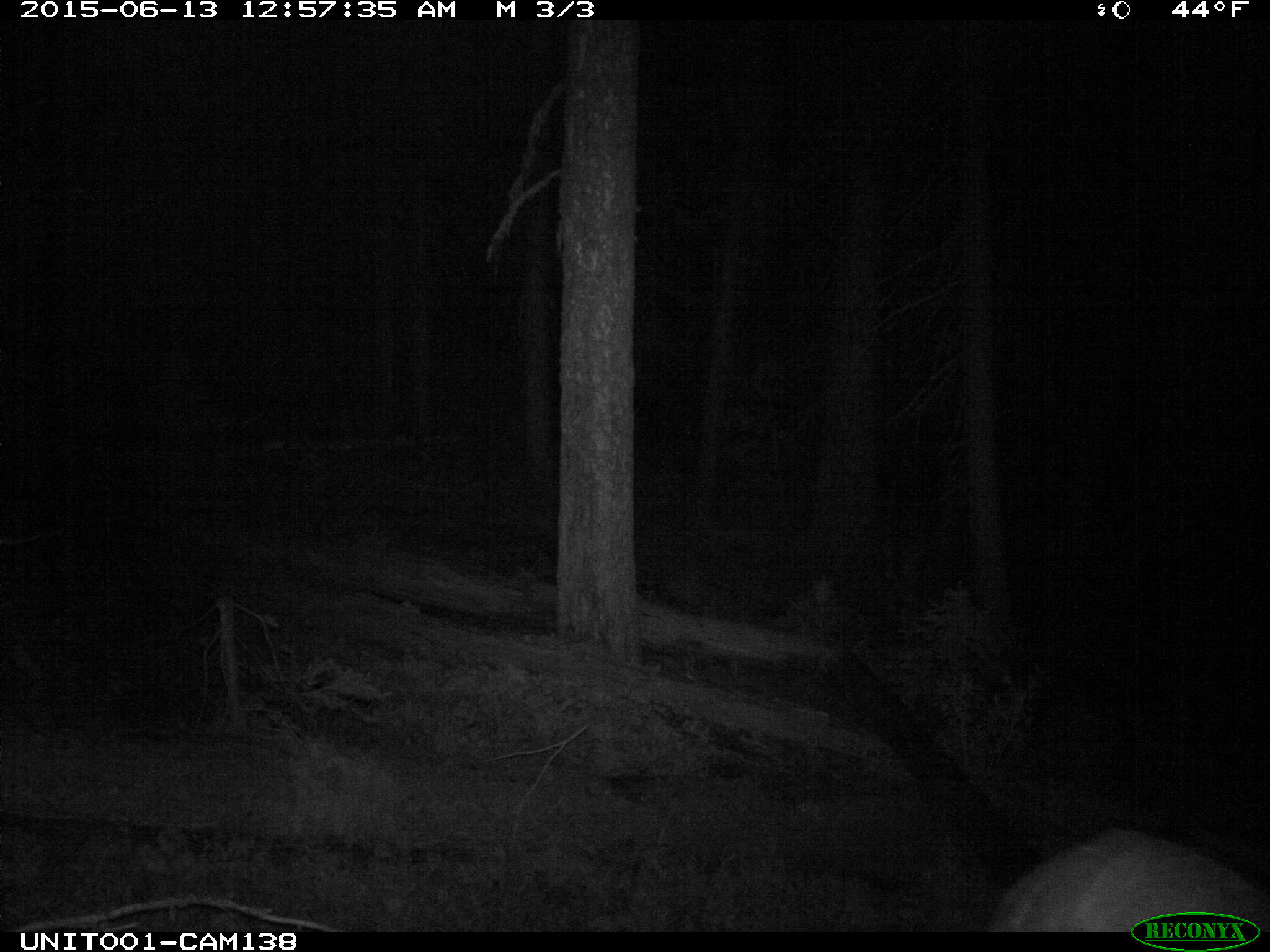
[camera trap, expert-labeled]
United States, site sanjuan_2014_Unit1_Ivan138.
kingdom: Animalia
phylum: Chordata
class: Mammalia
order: Artiodactyla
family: Cervidae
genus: Cervus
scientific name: Cervus elaphus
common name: red deer